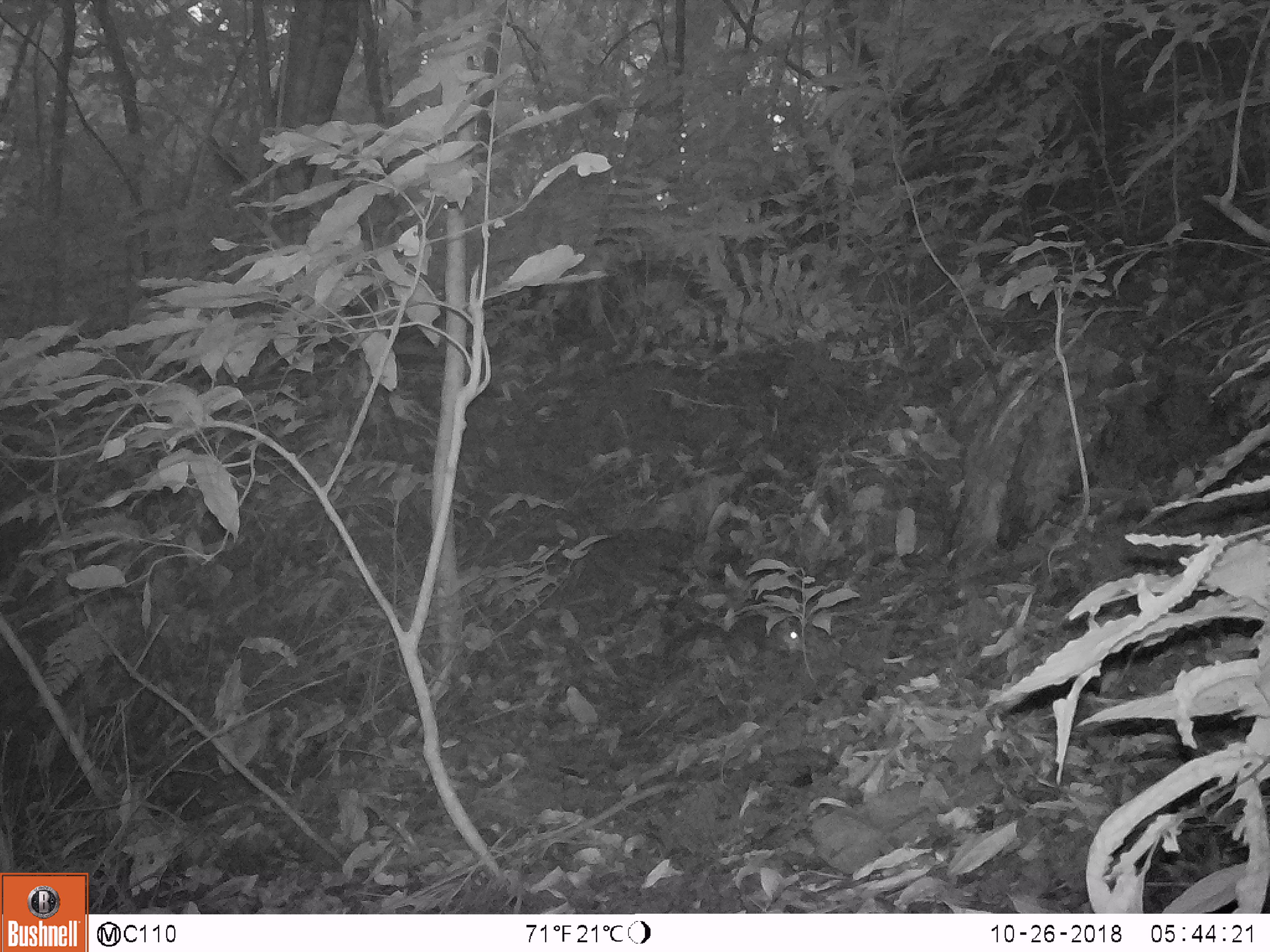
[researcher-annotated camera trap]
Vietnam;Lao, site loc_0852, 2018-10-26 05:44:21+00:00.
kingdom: Animalia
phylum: Chordata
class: Mammalia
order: Rodentia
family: Sciuridae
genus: Dremomys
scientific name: Dremomys rufigenis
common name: red-cheeked squirrel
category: red cheeked squirrel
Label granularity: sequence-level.